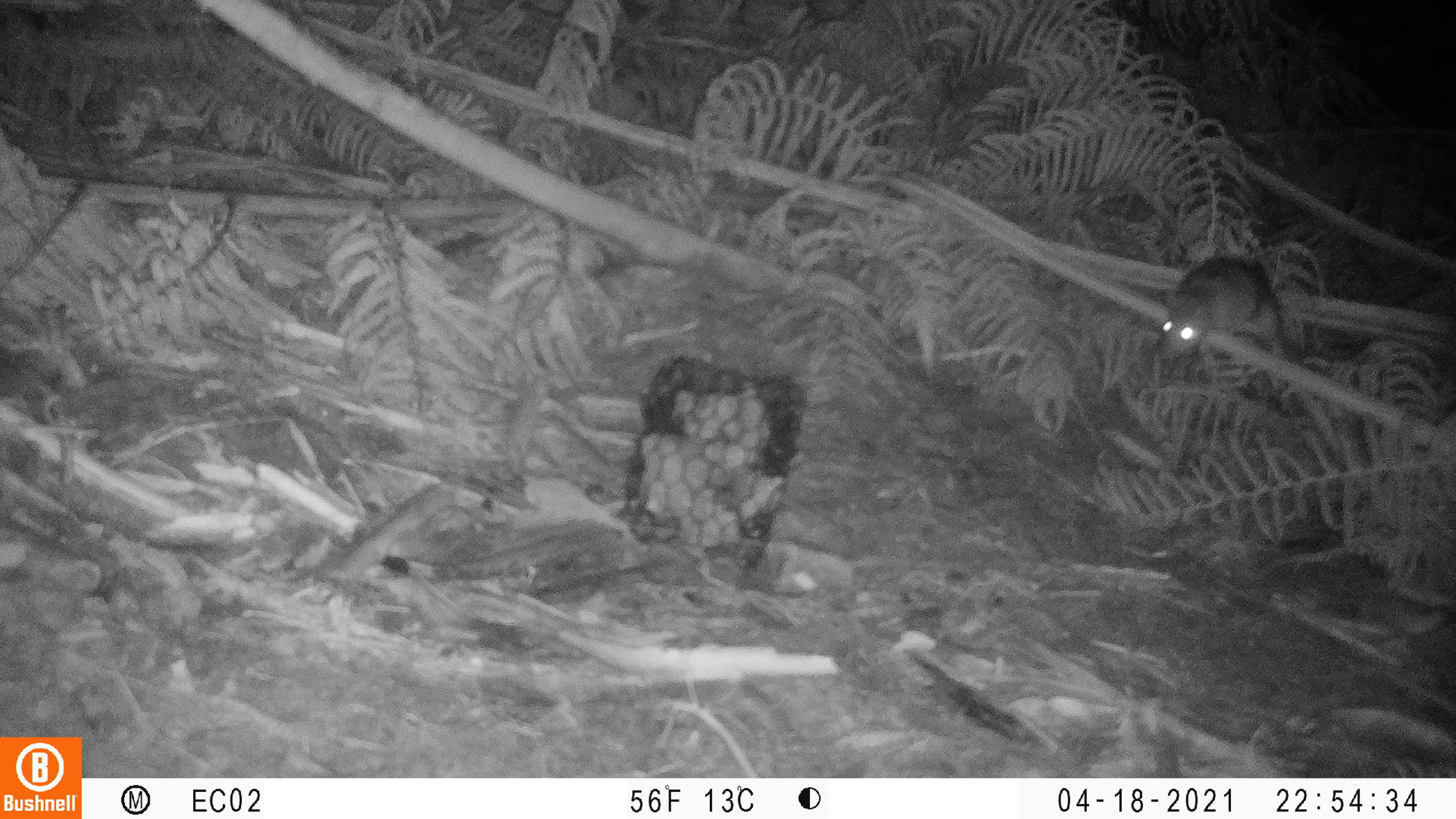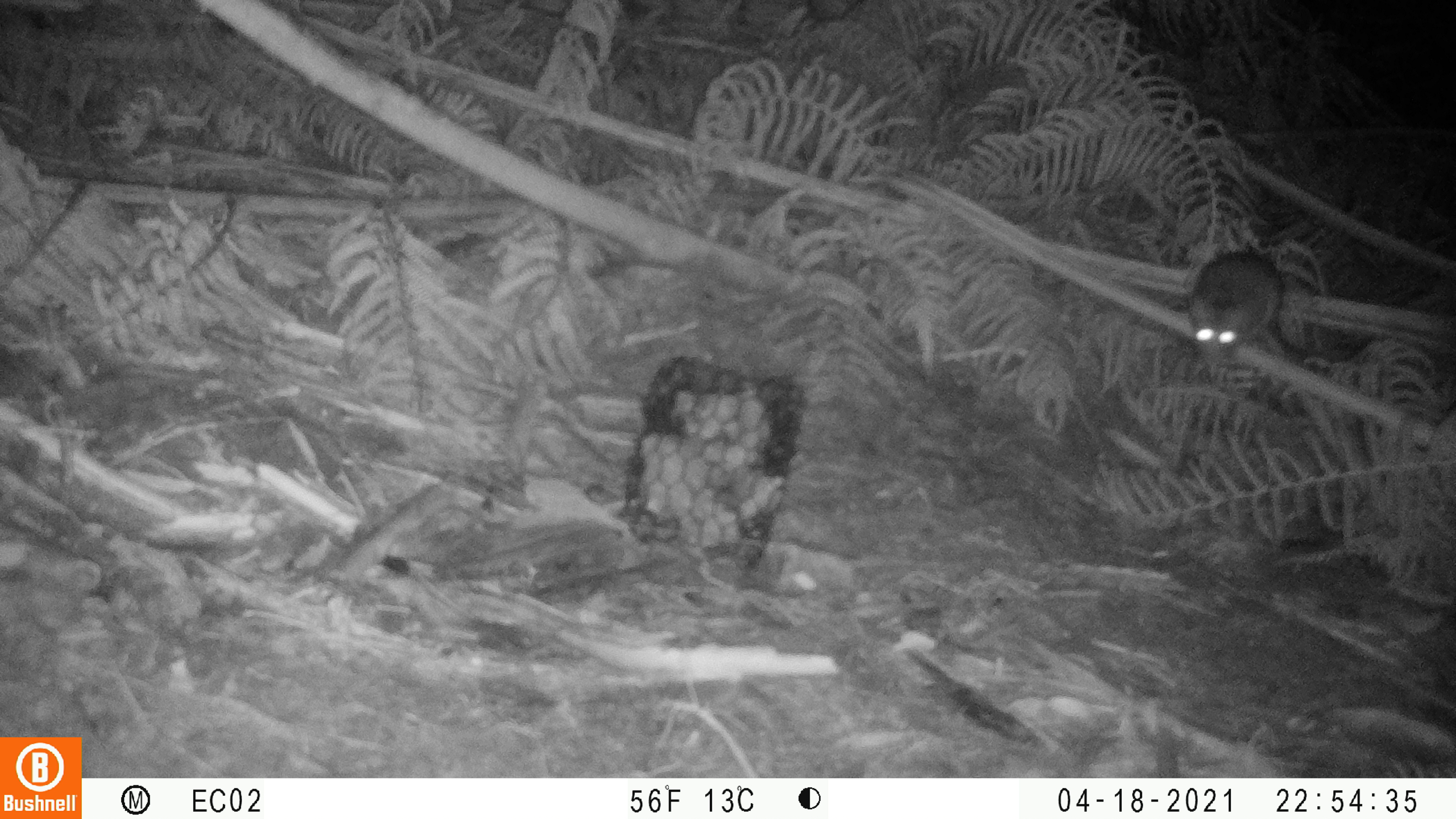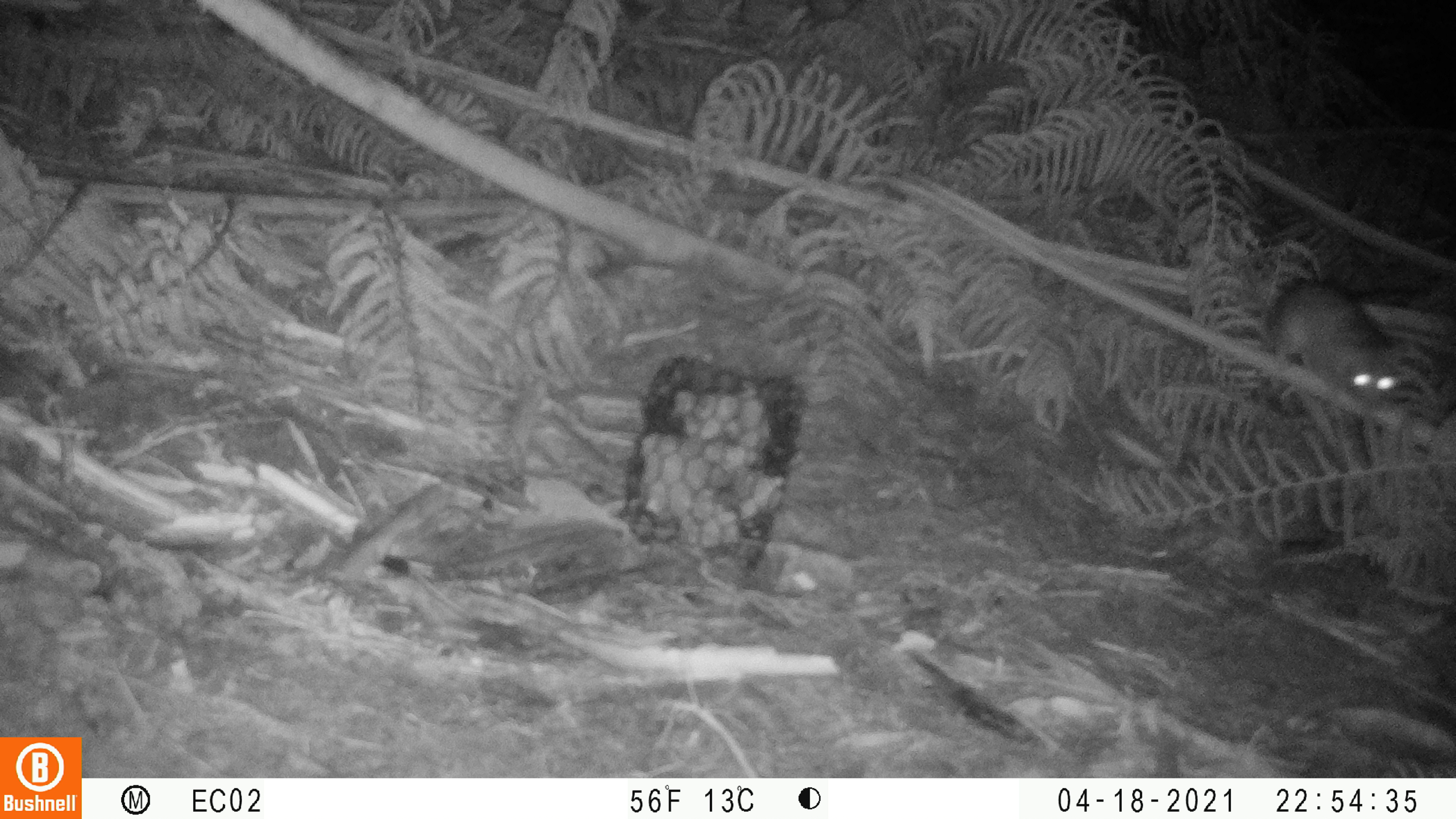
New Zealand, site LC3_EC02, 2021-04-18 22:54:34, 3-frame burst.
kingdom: Animalia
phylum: Chordata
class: Mammalia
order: Rodentia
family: Muridae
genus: Rattus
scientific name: Rattus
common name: rat